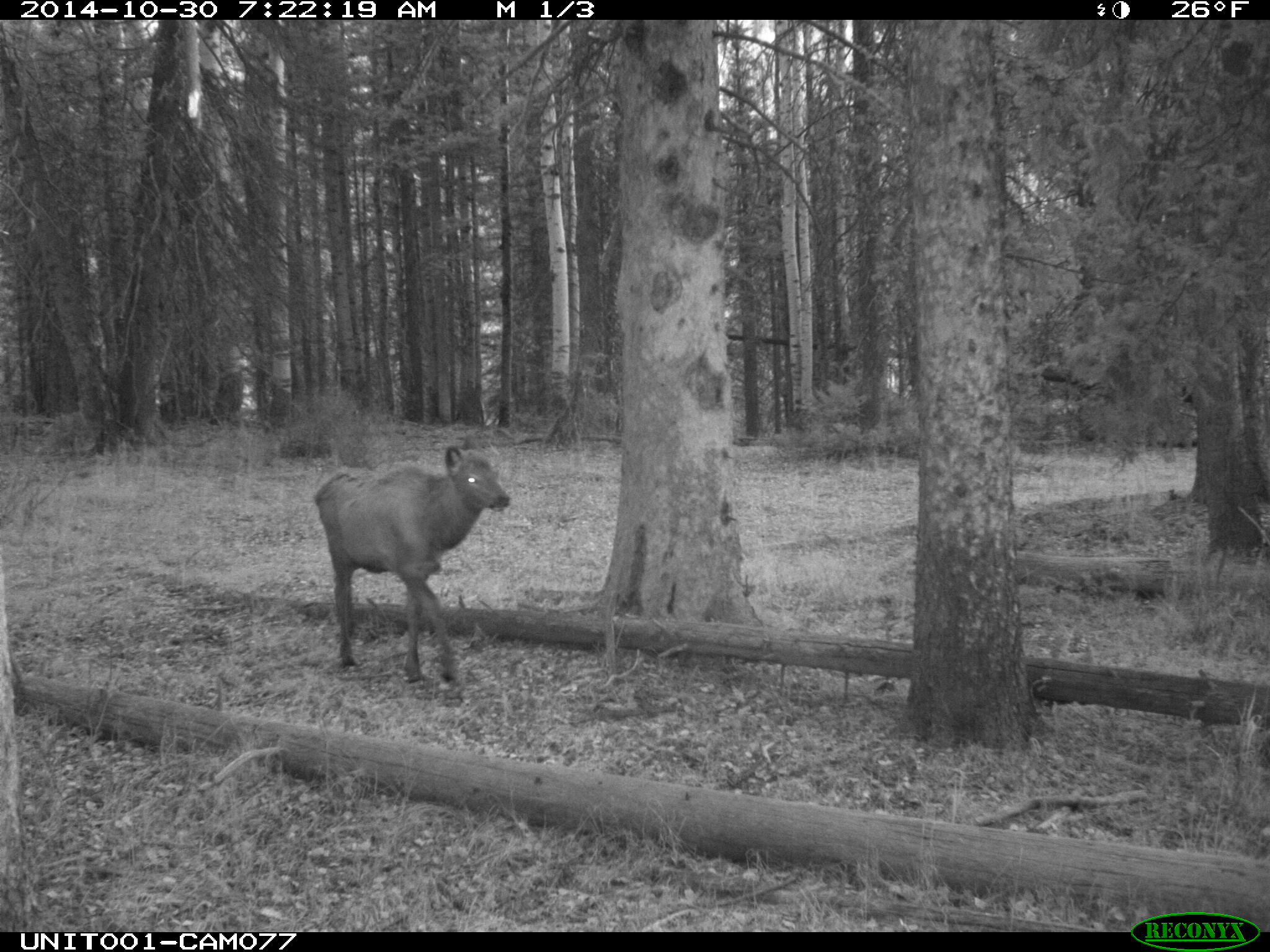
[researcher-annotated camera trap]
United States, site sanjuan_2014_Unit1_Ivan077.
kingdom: Animalia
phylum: Chordata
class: Mammalia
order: Artiodactyla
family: Cervidae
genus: Cervus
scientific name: Cervus elaphus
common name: red deer